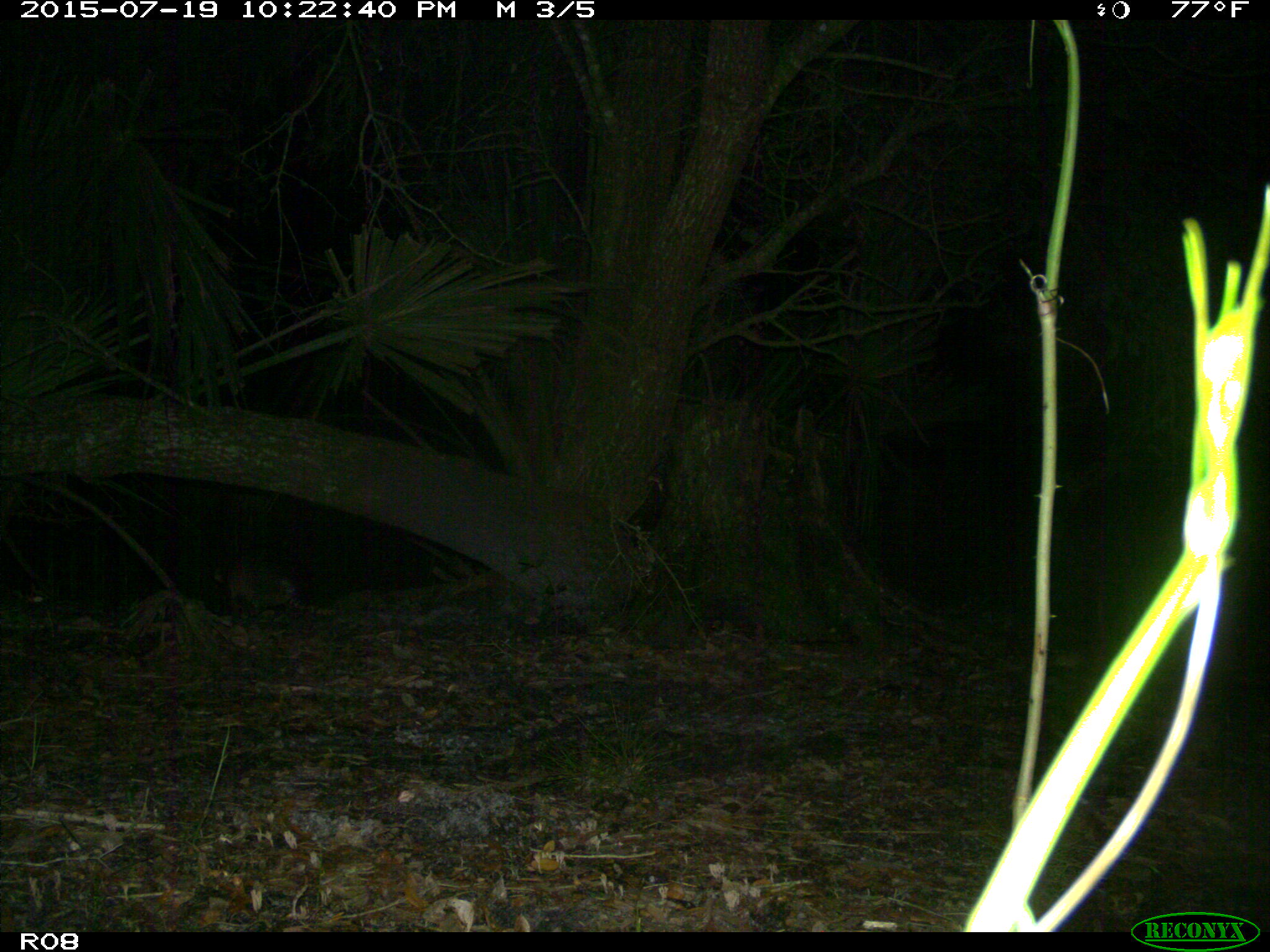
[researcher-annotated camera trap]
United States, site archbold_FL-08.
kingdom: Animalia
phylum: Chordata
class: Mammalia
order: Cingulata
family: Dasypodidae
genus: Dasypus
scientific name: Dasypus novemcinctus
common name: nine-banded armadillo